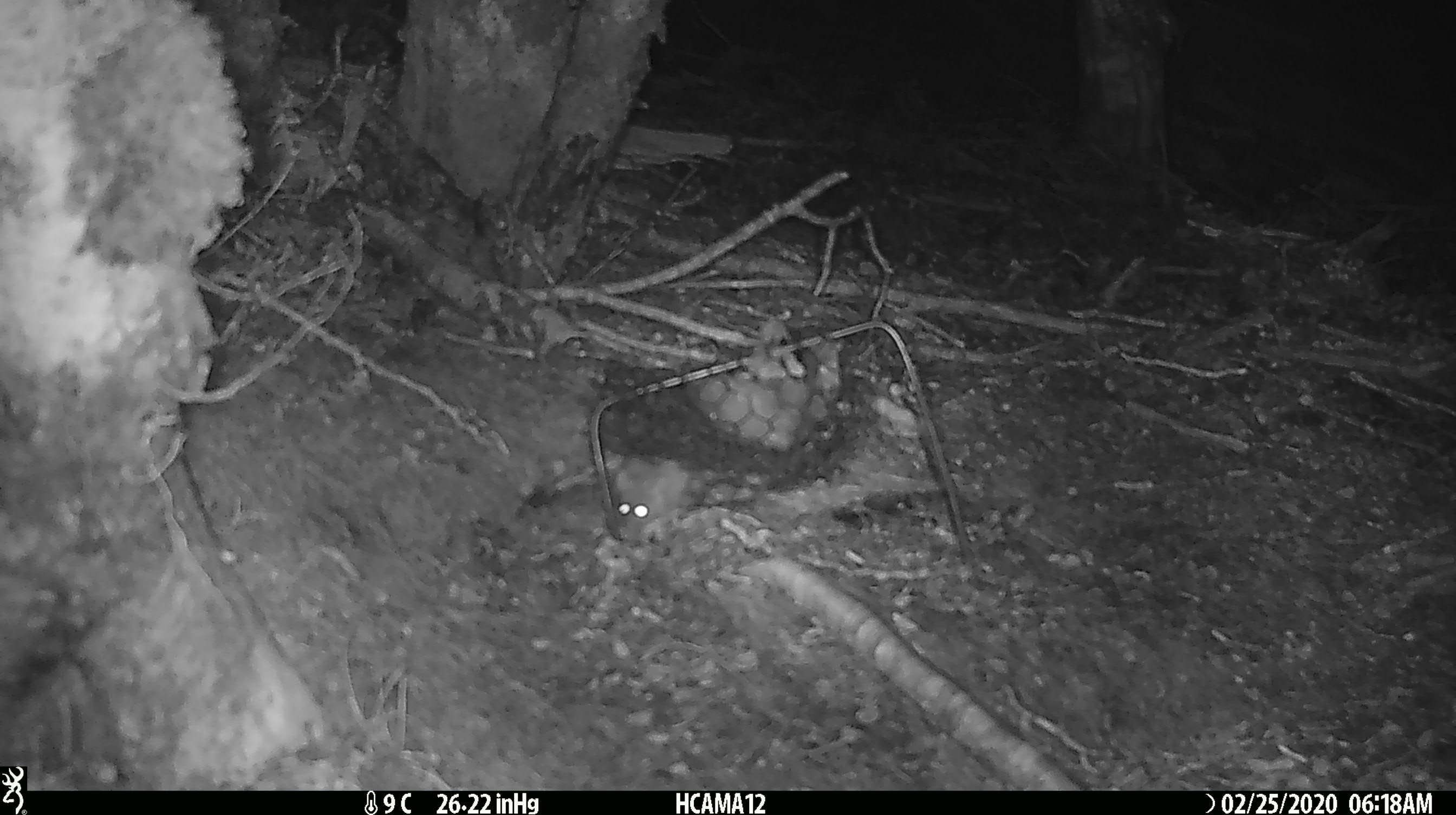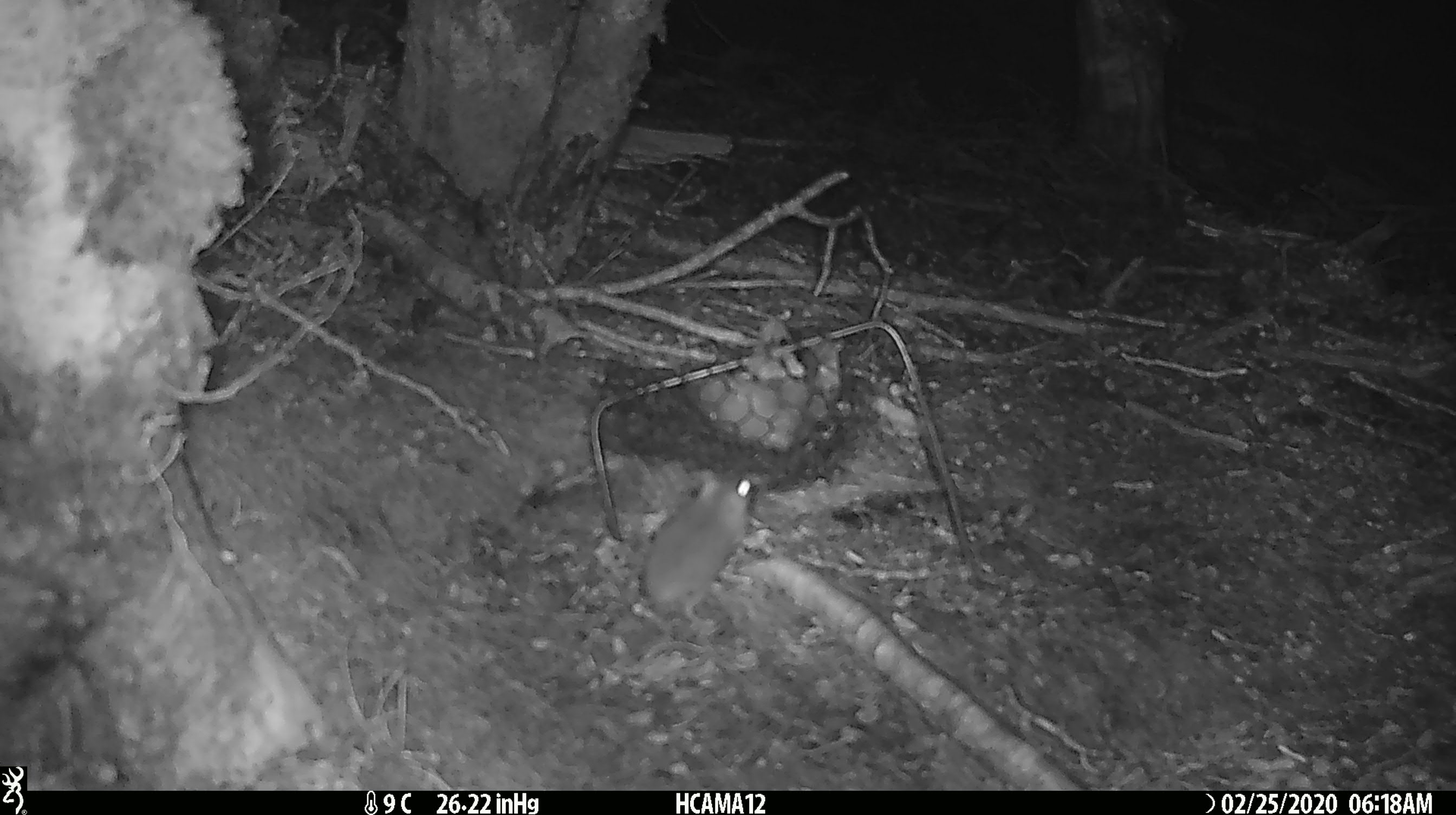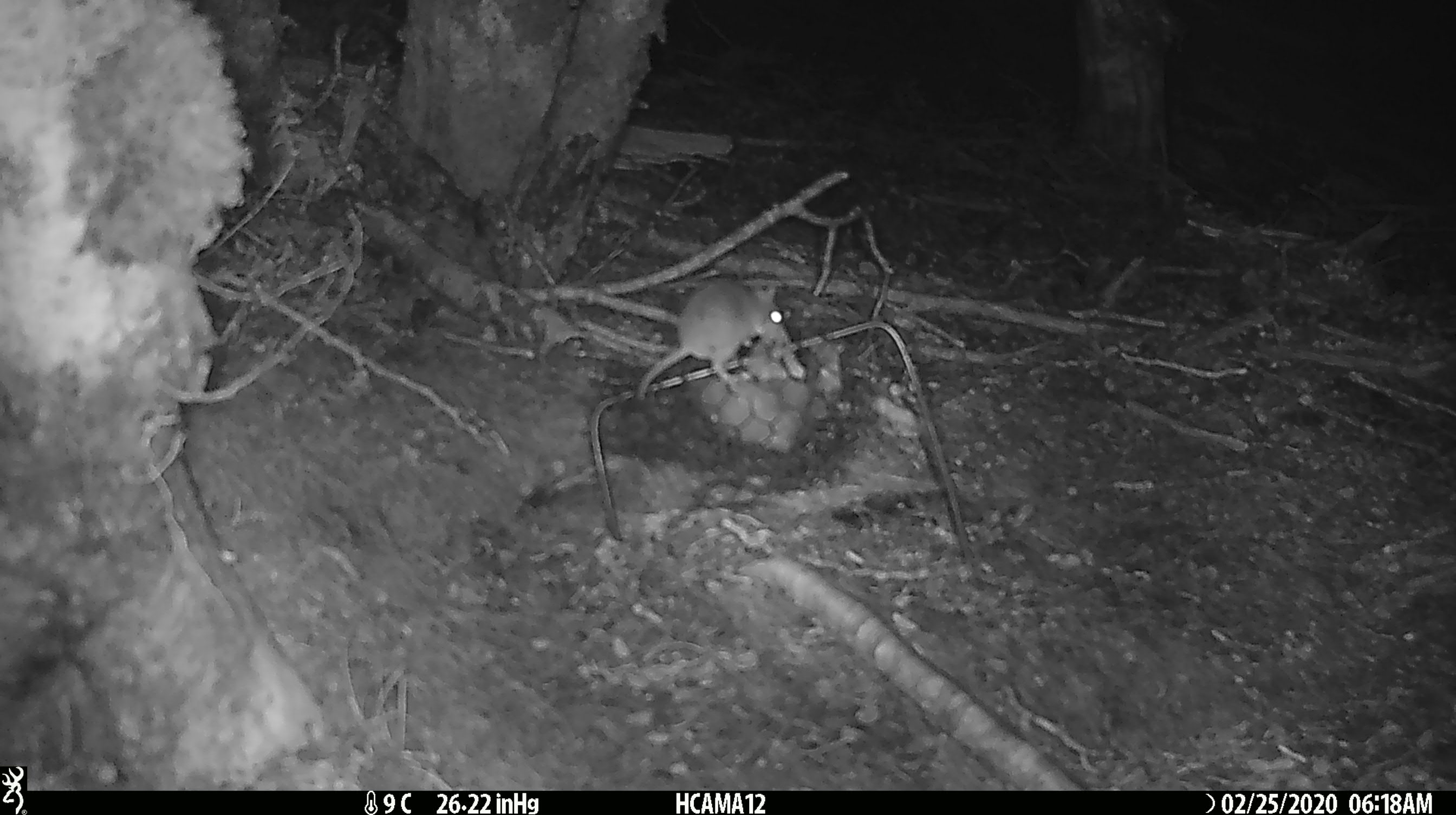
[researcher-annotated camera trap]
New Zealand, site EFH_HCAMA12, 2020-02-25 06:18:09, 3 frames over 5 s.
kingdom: Animalia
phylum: Chordata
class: Mammalia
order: Rodentia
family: Muridae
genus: Mus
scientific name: Mus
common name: mouse